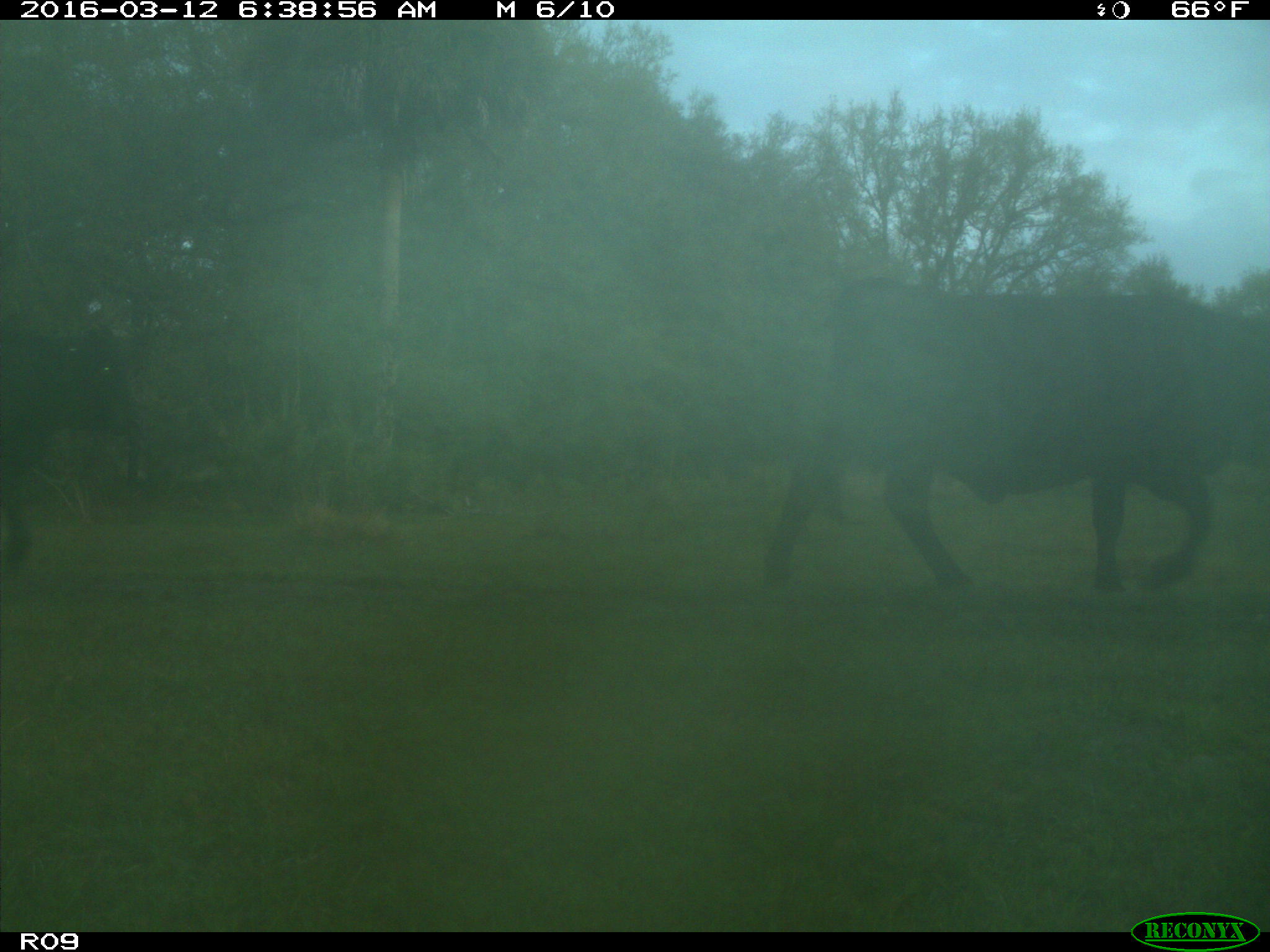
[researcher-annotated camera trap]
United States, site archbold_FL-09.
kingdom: Animalia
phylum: Chordata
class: Mammalia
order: Artiodactyla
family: Bovidae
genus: Bos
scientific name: Bos taurus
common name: domestic cow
Bos taurus (domestic cow).